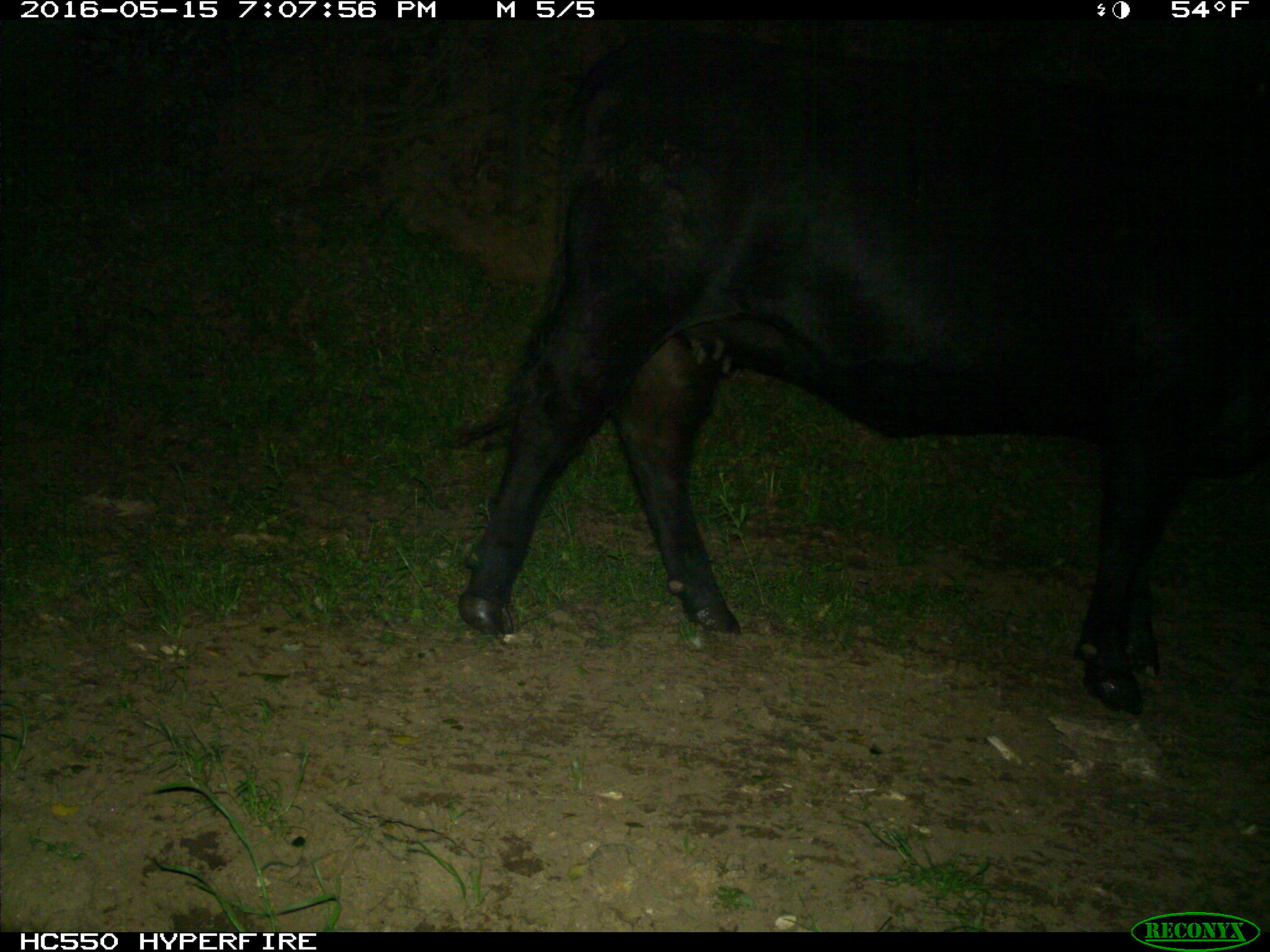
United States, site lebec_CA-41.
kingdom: Animalia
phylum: Chordata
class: Mammalia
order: Artiodactyla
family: Bovidae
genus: Bos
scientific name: Bos taurus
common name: domestic cow